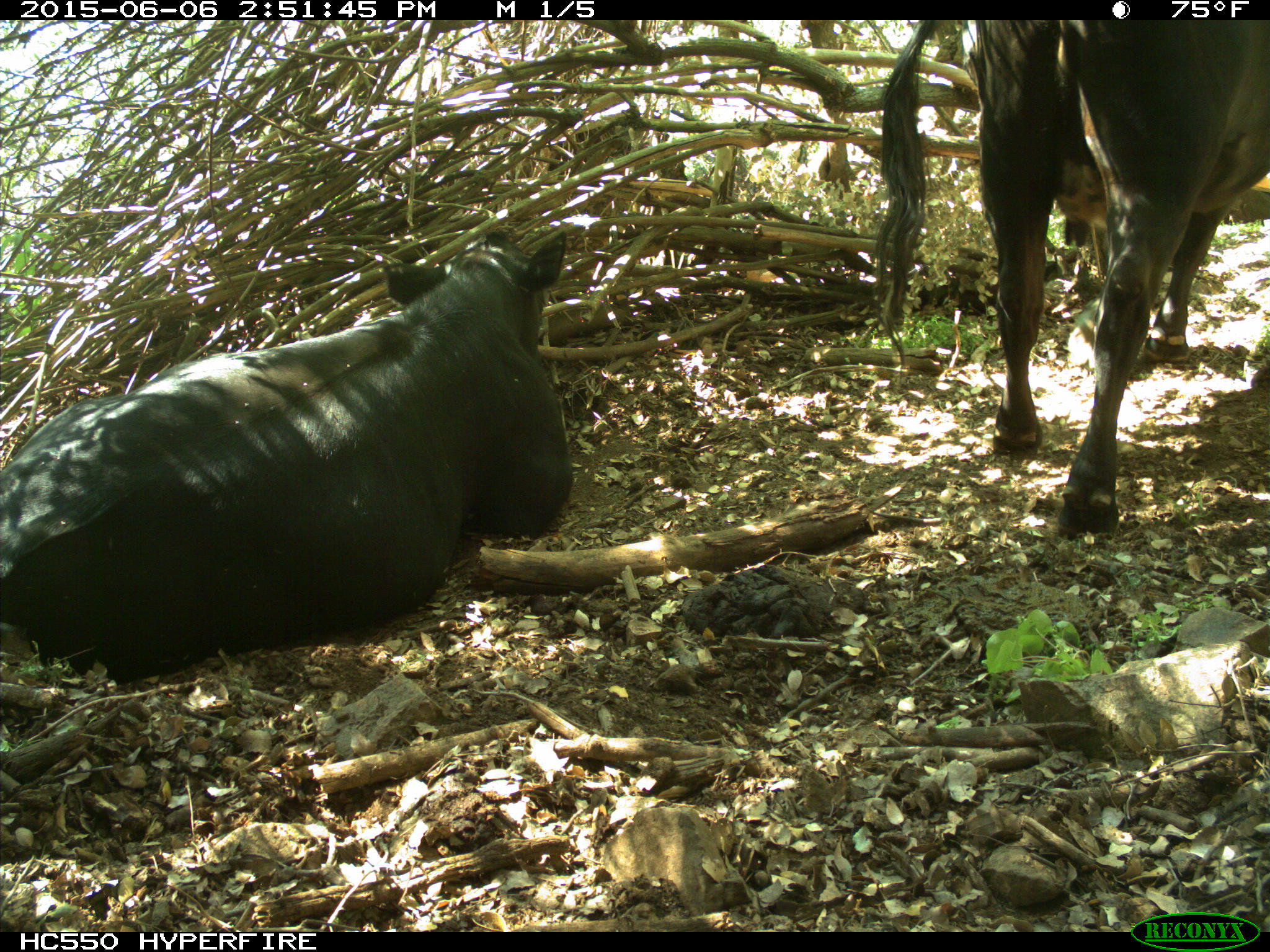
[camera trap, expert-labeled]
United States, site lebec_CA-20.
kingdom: Animalia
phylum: Chordata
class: Mammalia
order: Artiodactyla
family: Bovidae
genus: Bos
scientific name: Bos taurus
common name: domestic cow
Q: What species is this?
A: Bos taurus (domestic cow).